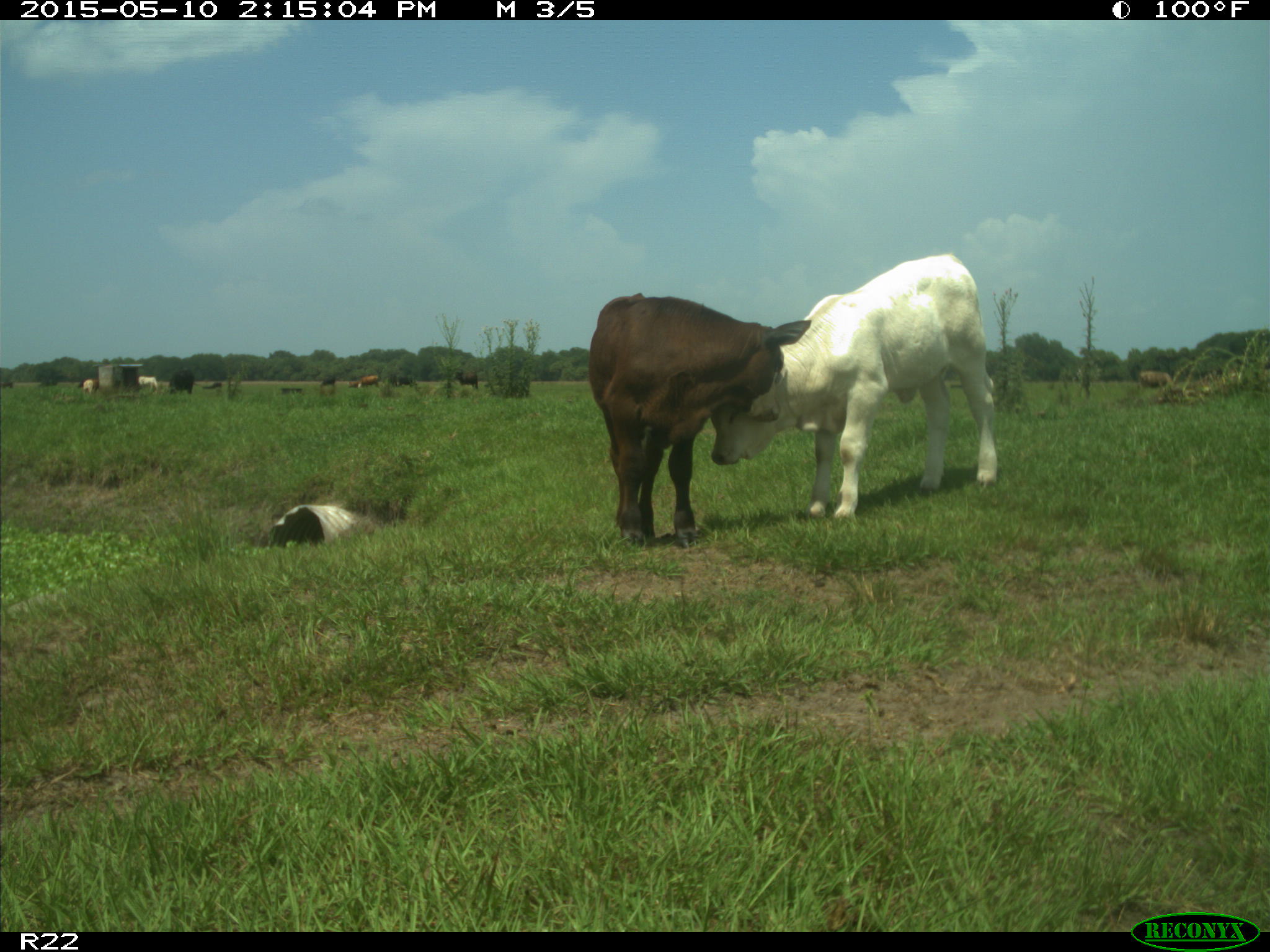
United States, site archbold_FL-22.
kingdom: Animalia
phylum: Chordata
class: Mammalia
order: Artiodactyla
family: Bovidae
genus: Bos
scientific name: Bos taurus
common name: domestic cow